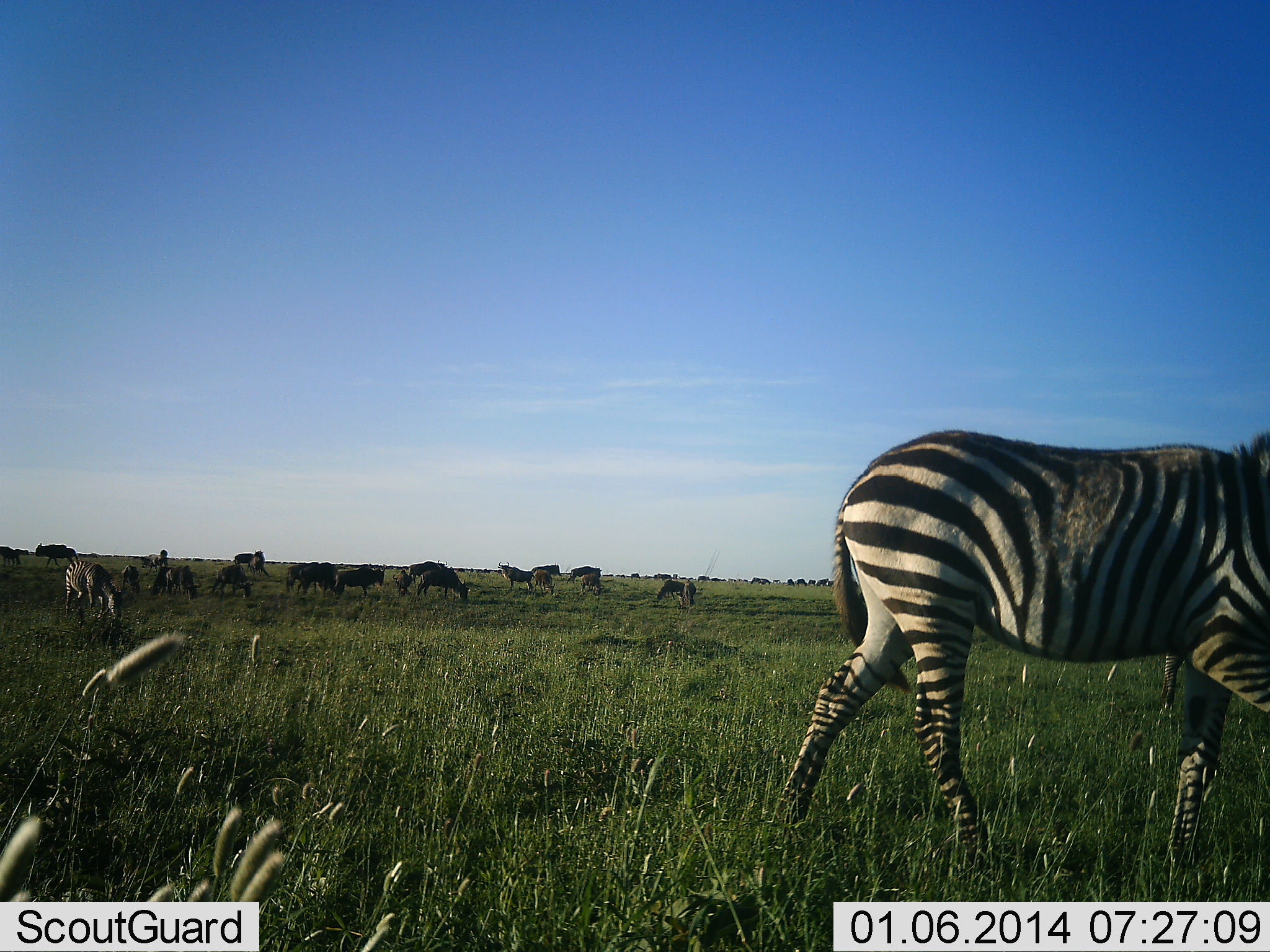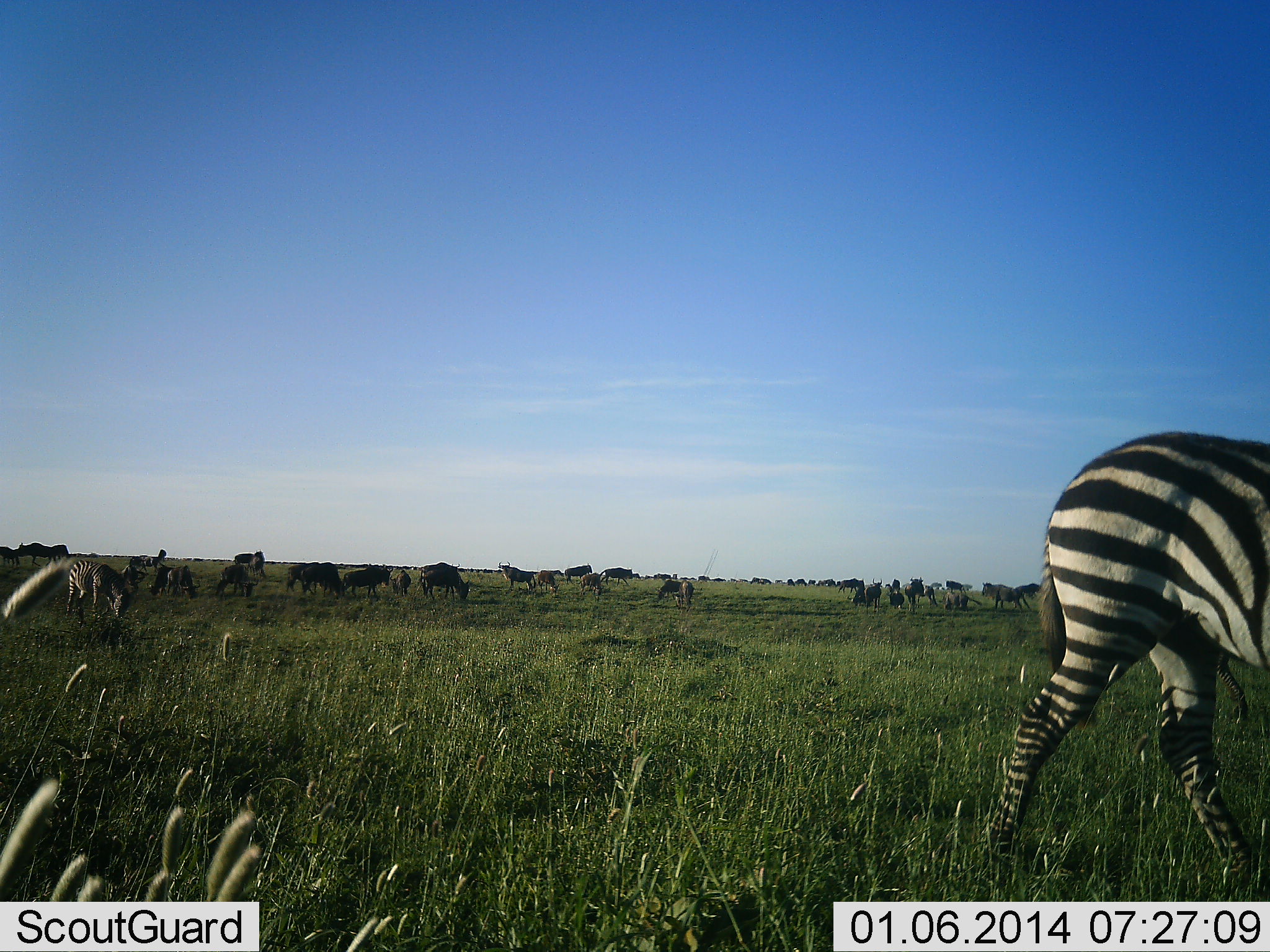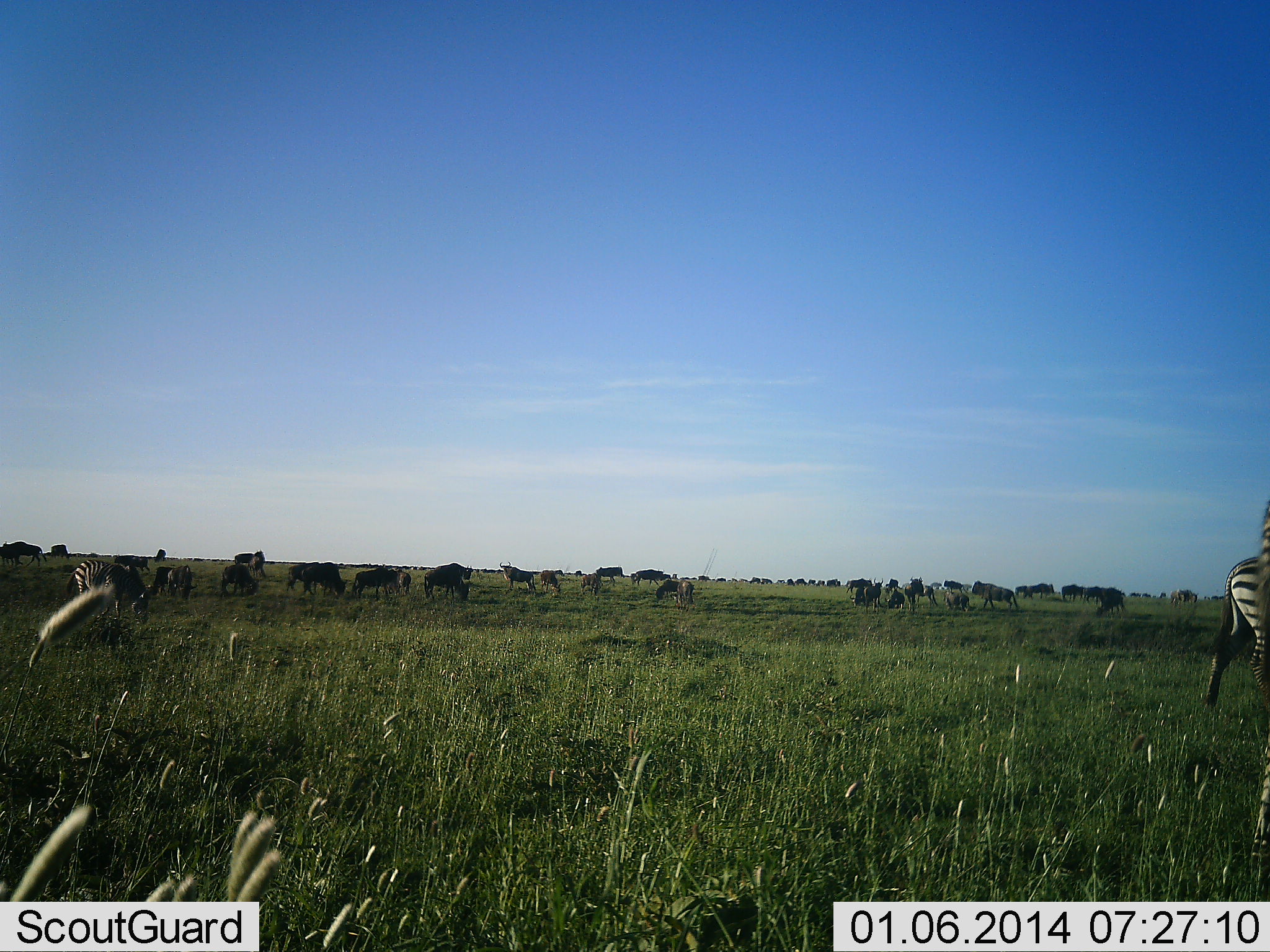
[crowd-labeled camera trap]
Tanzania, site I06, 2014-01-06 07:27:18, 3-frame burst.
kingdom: Animalia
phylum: Chordata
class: Mammalia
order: Artiodactyla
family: Bovidae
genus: Connochaetes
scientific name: Connochaetes taurinus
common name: blue wildebeest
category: wildebeest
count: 11-50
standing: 50%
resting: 0%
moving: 40%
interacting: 0%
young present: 0%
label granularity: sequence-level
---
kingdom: Animalia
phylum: Chordata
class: Mammalia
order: Perissodactyla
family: Equidae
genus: Equus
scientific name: Equus quagga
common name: plains zebra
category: zebra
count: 2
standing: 18%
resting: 0%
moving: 91%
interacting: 0%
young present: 0%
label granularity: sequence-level